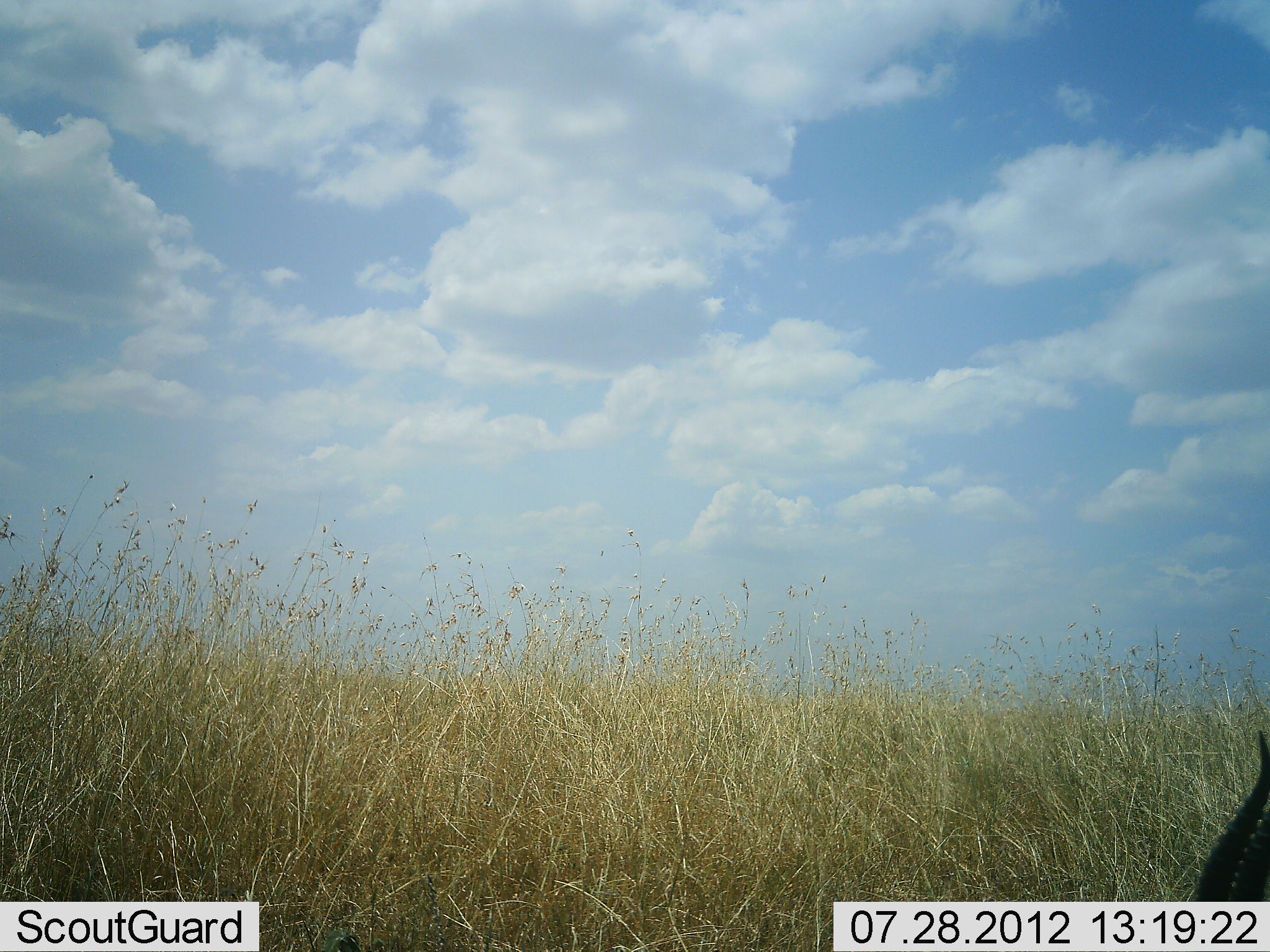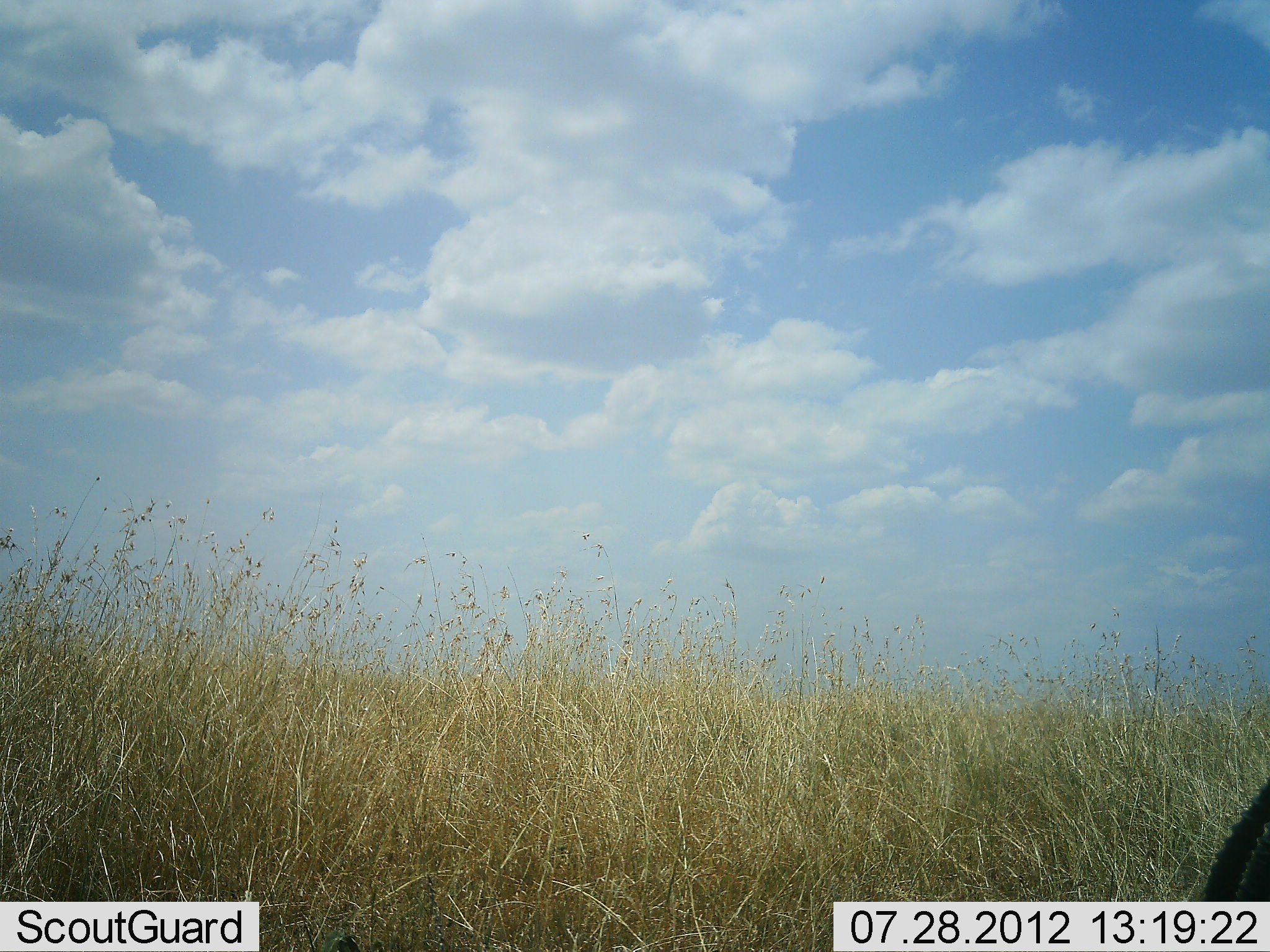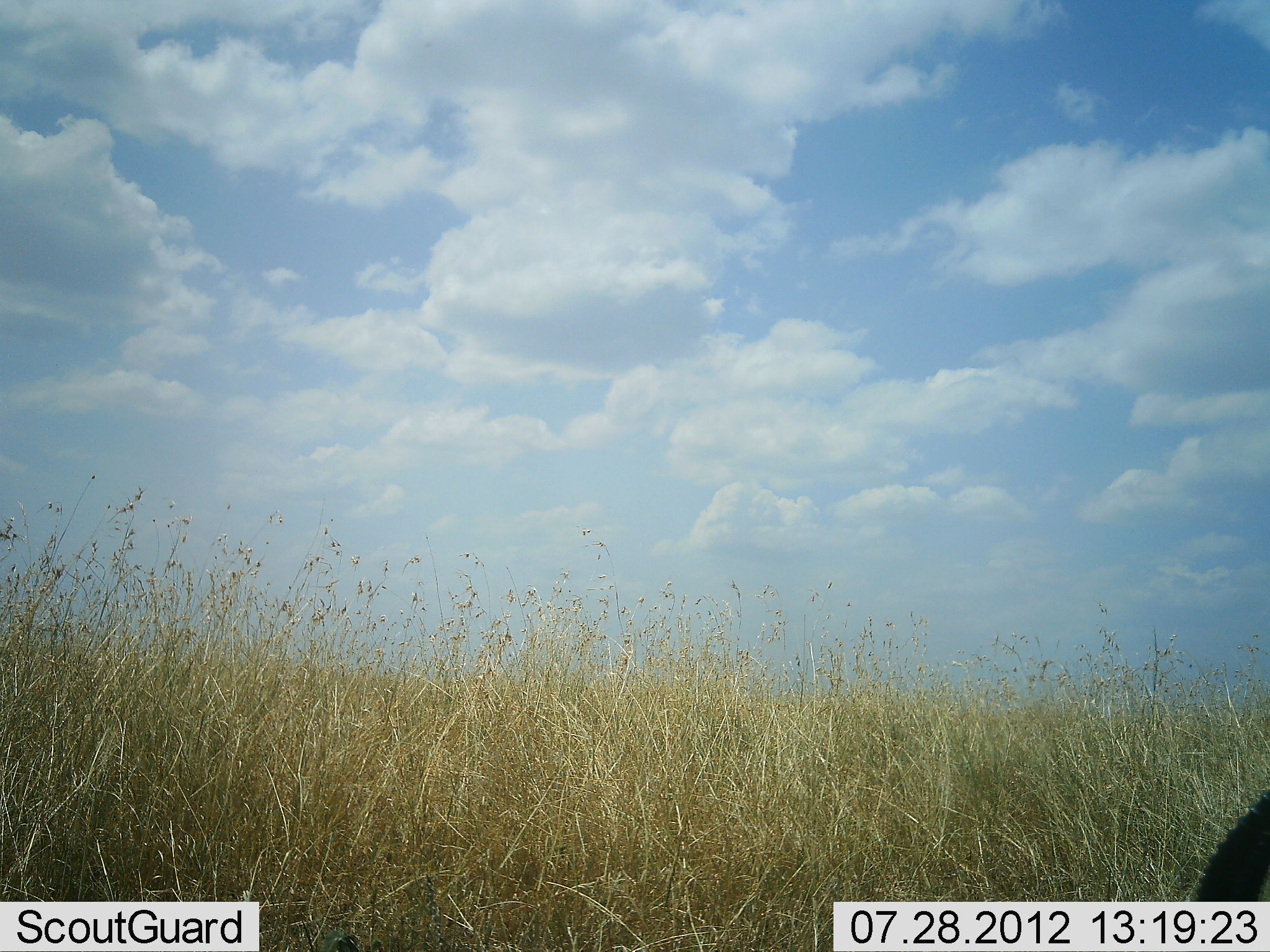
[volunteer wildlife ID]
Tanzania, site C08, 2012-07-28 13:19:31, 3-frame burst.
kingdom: Animalia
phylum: Chordata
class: Mammalia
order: Artiodactyla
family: Bovidae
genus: Eudorcas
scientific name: Eudorcas thomsonii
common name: thomson's gazelle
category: gazellethomsons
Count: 1.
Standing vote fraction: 20%.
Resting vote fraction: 20%.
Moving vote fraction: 10%.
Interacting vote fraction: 0%.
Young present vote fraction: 0%.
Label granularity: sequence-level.